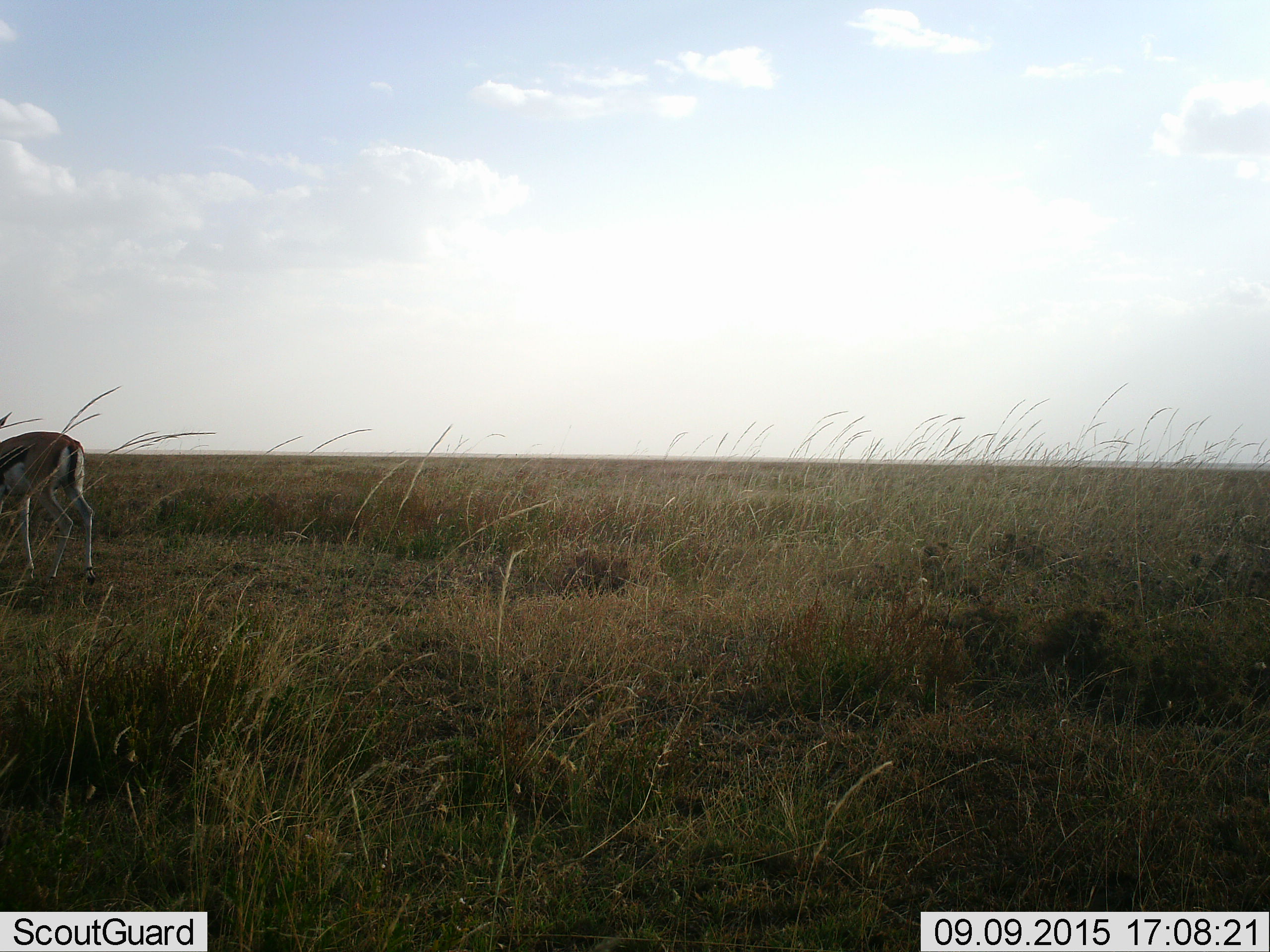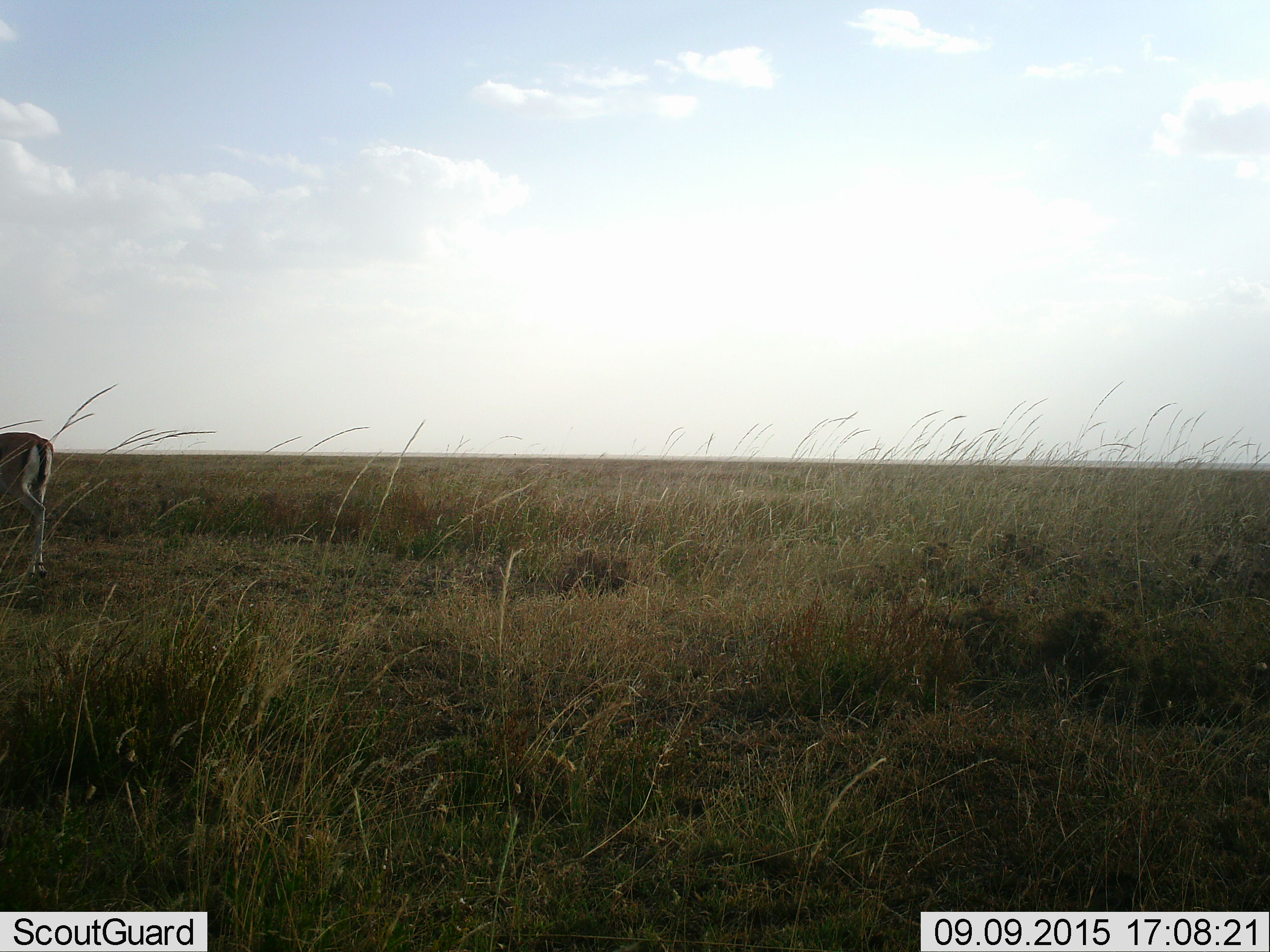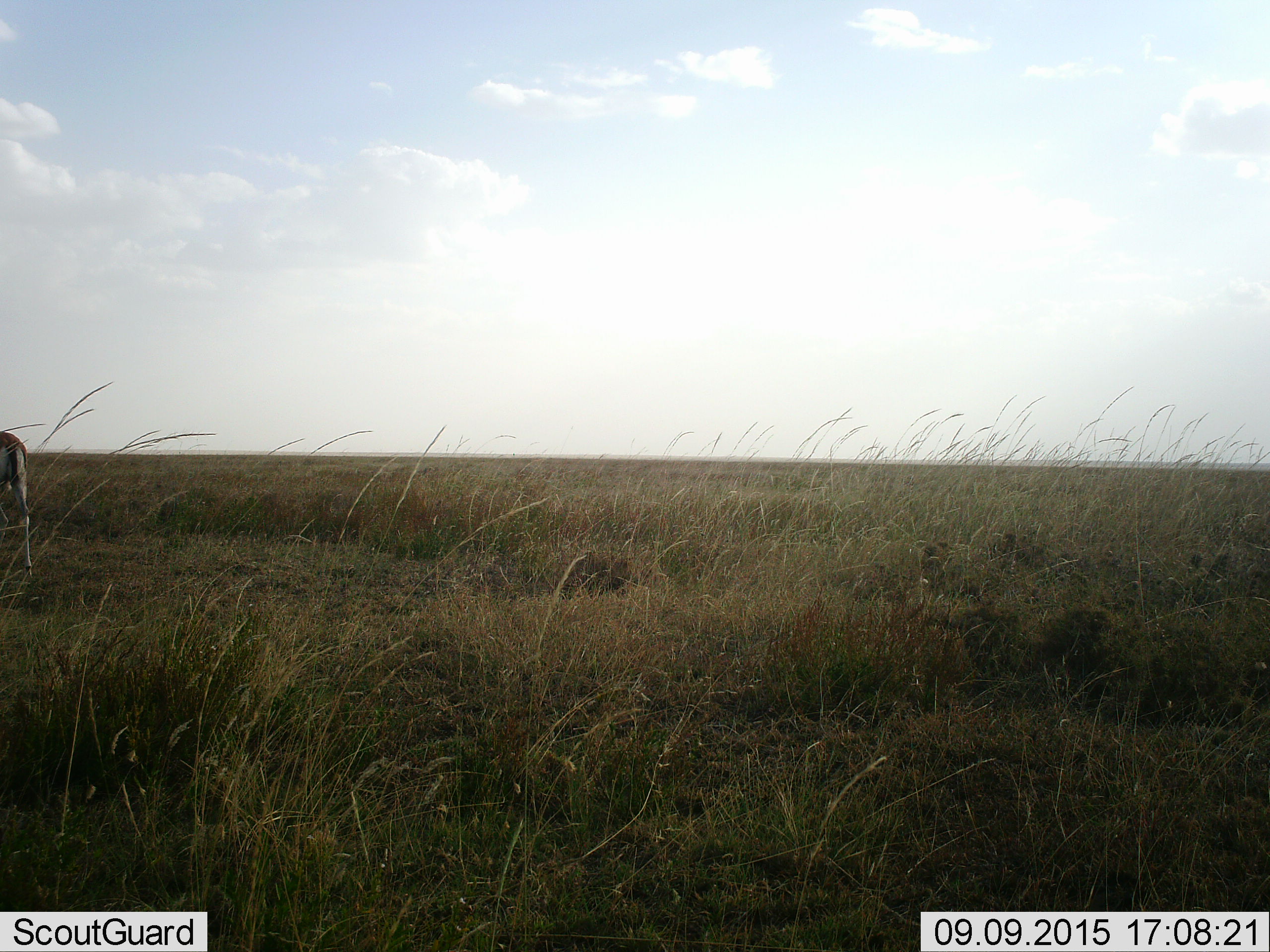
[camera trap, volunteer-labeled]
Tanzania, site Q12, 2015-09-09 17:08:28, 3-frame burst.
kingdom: Animalia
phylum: Chordata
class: Mammalia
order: Artiodactyla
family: Bovidae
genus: Eudorcas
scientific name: Eudorcas thomsonii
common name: thomson's gazelle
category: gazellethomsons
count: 1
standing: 12%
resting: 0%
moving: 75%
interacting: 0%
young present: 0%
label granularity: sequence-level